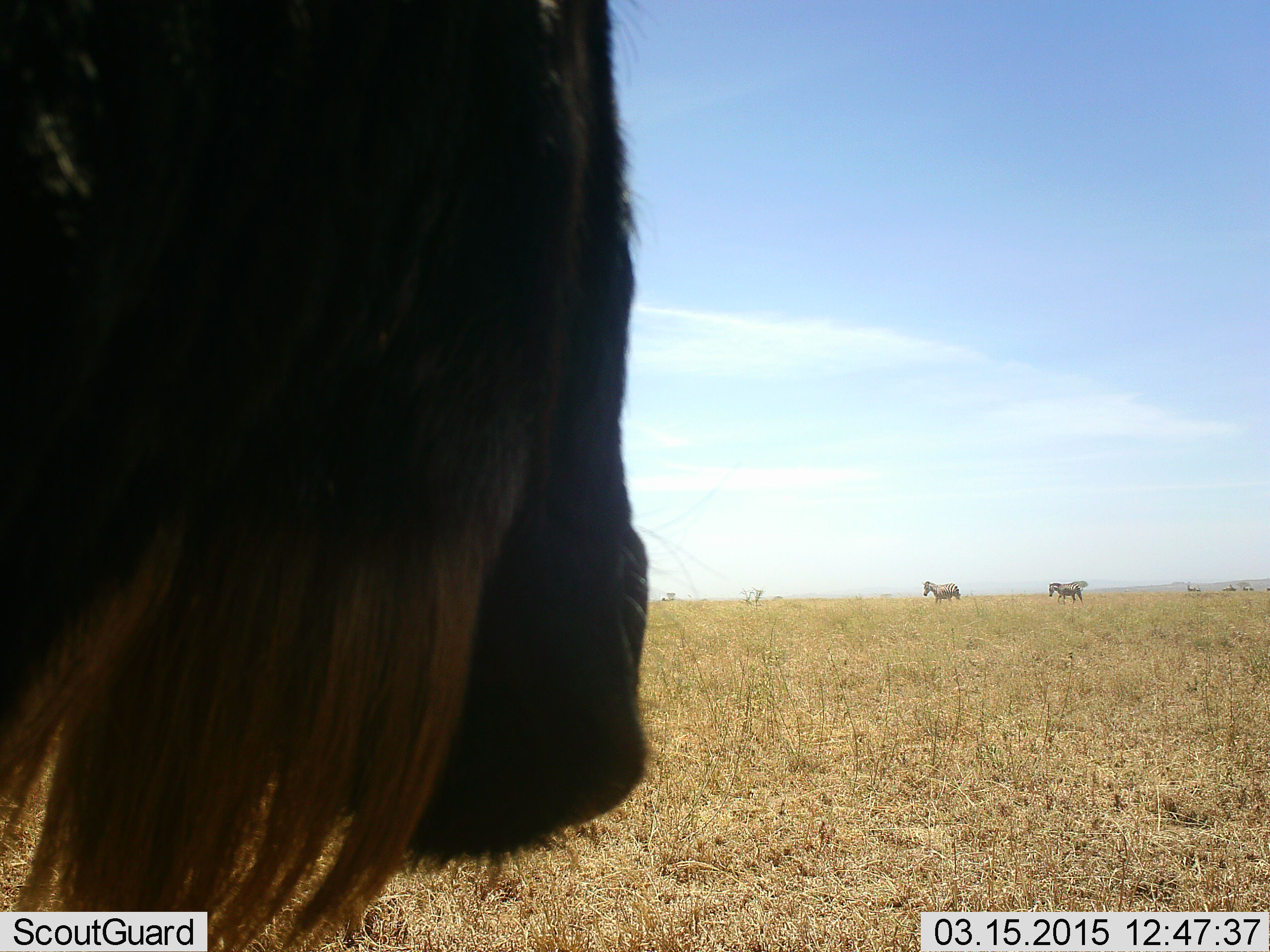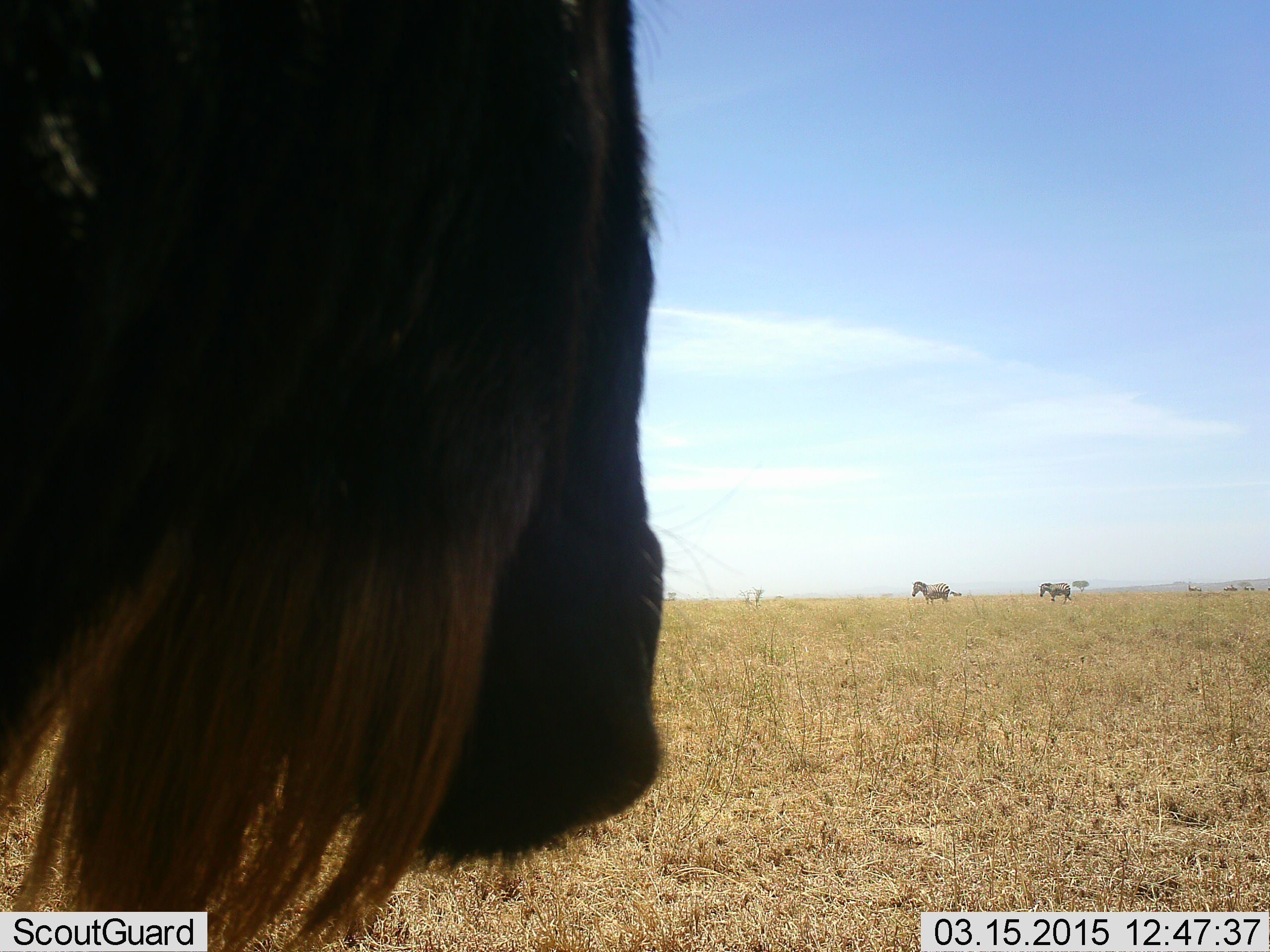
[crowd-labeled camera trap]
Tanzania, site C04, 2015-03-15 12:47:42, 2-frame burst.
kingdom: Animalia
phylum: Chordata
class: Mammalia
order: Artiodactyla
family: Bovidae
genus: Connochaetes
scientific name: Connochaetes taurinus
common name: blue wildebeest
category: wildebeest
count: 1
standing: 92%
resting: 0%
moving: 15%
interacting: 0%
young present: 0%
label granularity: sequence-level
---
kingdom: Animalia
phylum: Chordata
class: Mammalia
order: Perissodactyla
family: Equidae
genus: Equus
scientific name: Equus quagga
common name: plains zebra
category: zebra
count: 2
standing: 50%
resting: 0%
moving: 60%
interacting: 0%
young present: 0%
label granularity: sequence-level